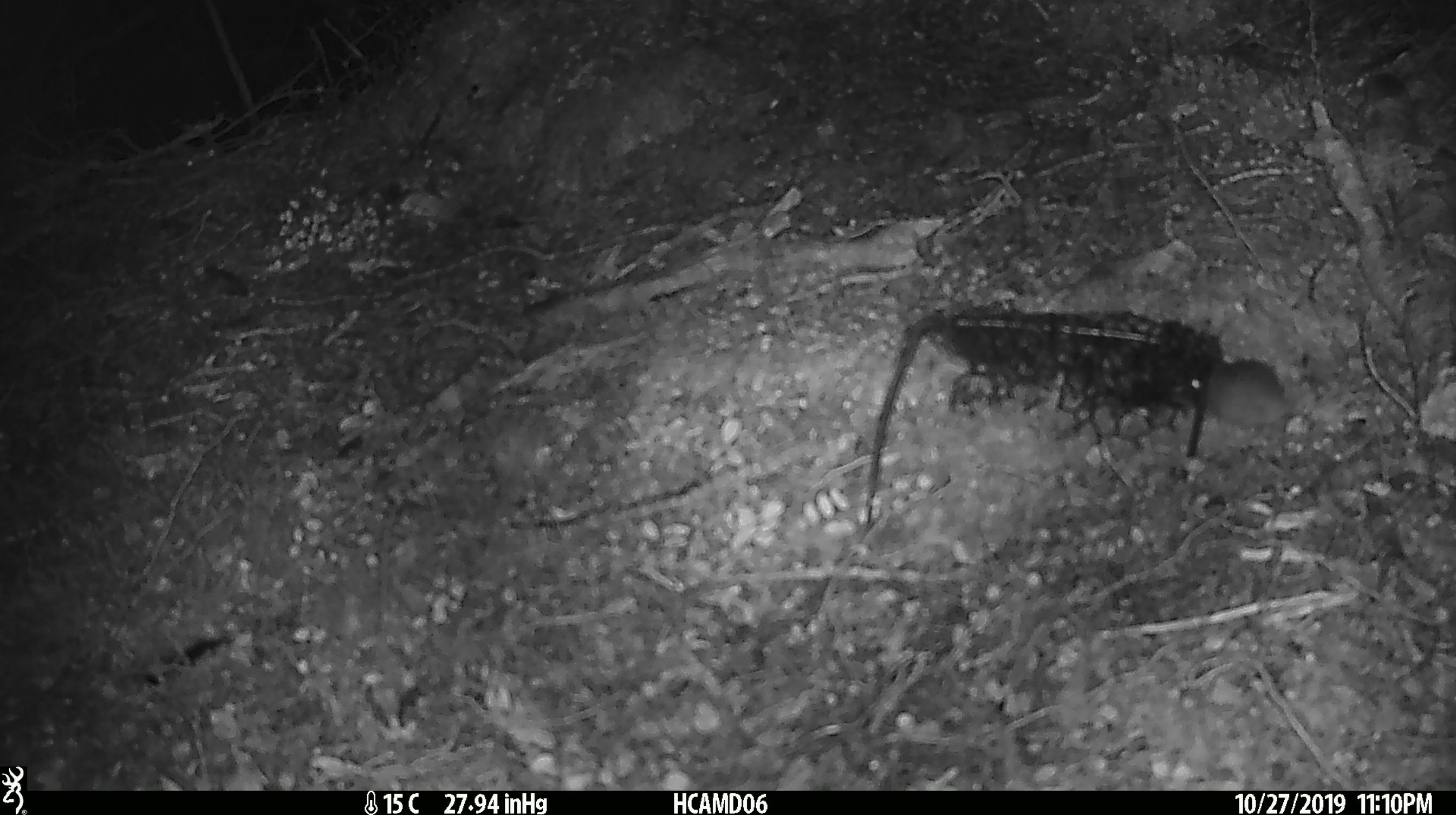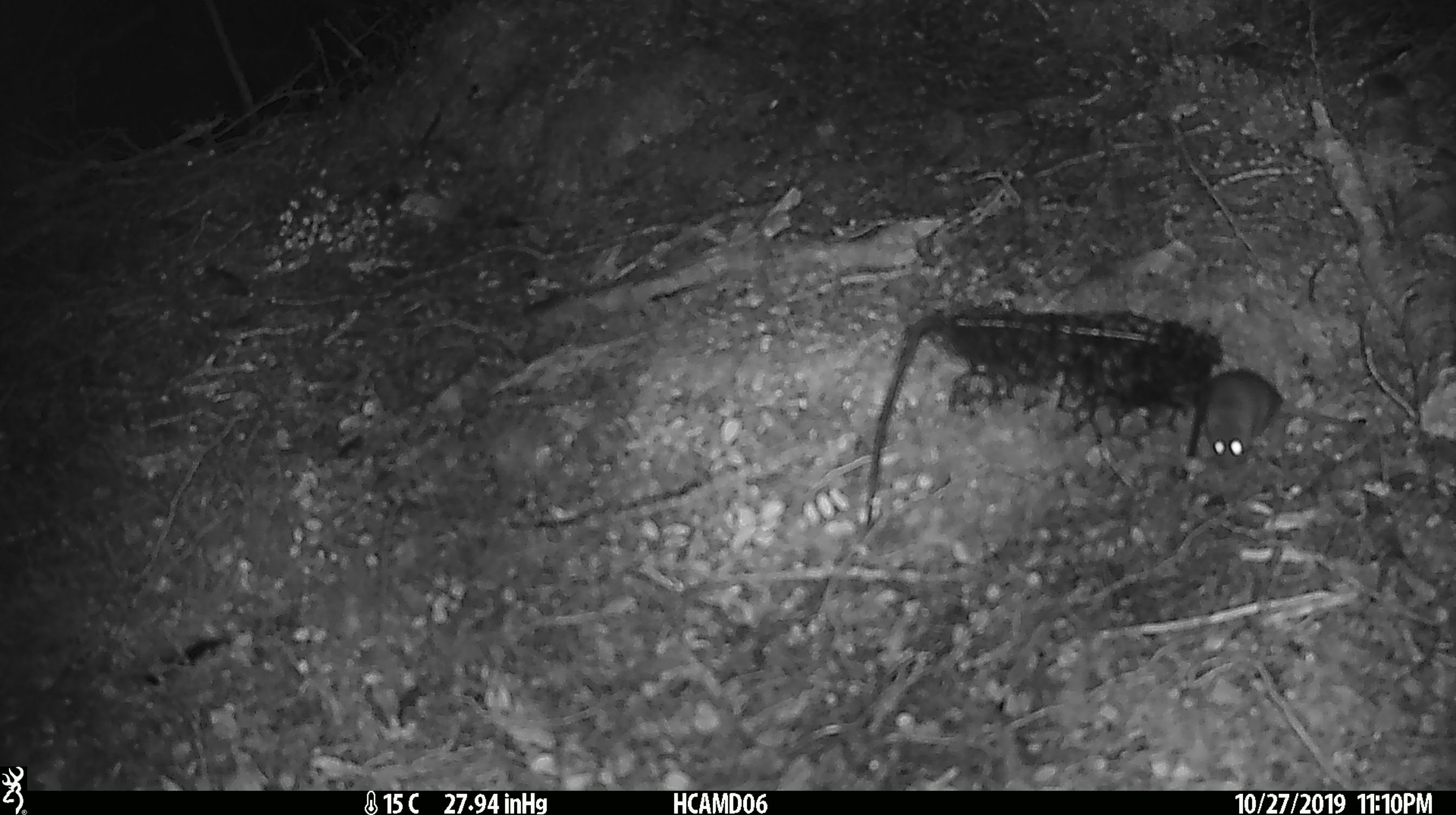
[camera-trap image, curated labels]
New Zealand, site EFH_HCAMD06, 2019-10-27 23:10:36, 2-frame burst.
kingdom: Animalia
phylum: Chordata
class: Mammalia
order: Rodentia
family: Muridae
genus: Mus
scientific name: Mus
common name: mouse